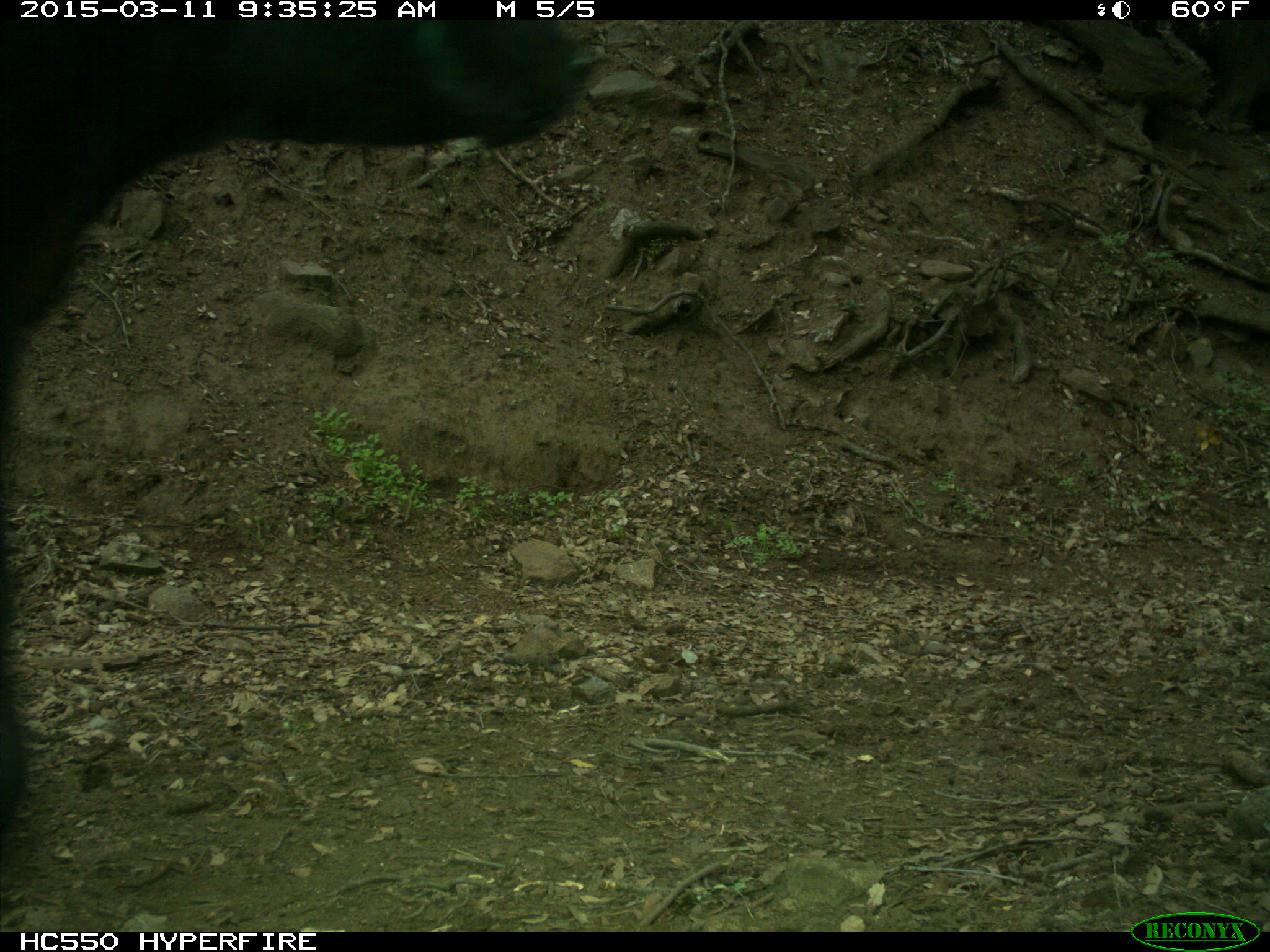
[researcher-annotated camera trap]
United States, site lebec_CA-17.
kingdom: Animalia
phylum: Chordata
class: Mammalia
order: Artiodactyla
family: Bovidae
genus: Bos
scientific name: Bos taurus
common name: domestic cow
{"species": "Bos taurus (domestic cow)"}